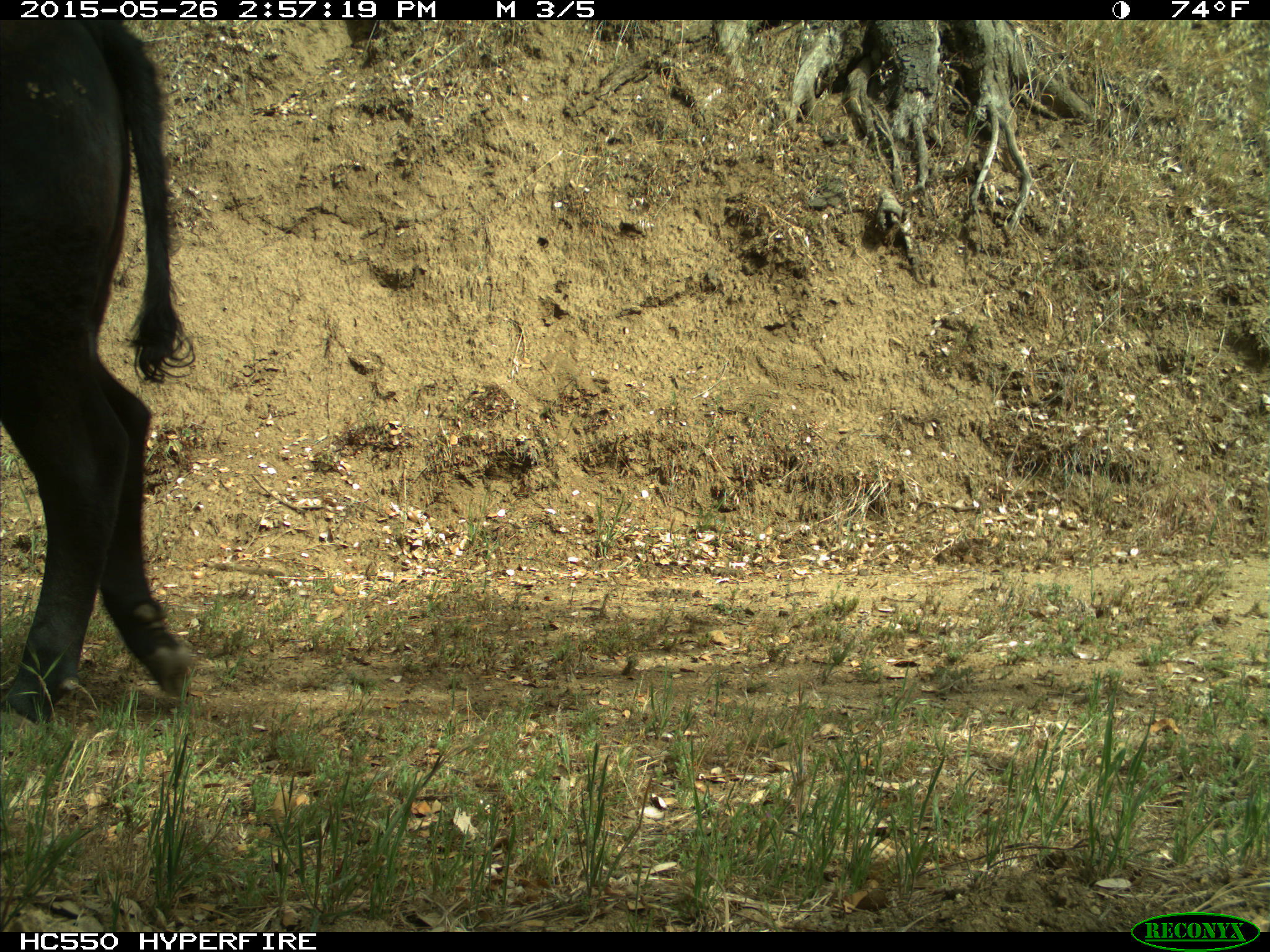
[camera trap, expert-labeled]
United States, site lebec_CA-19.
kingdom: Animalia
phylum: Chordata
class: Mammalia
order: Artiodactyla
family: Bovidae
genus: Bos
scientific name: Bos taurus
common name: domestic cow